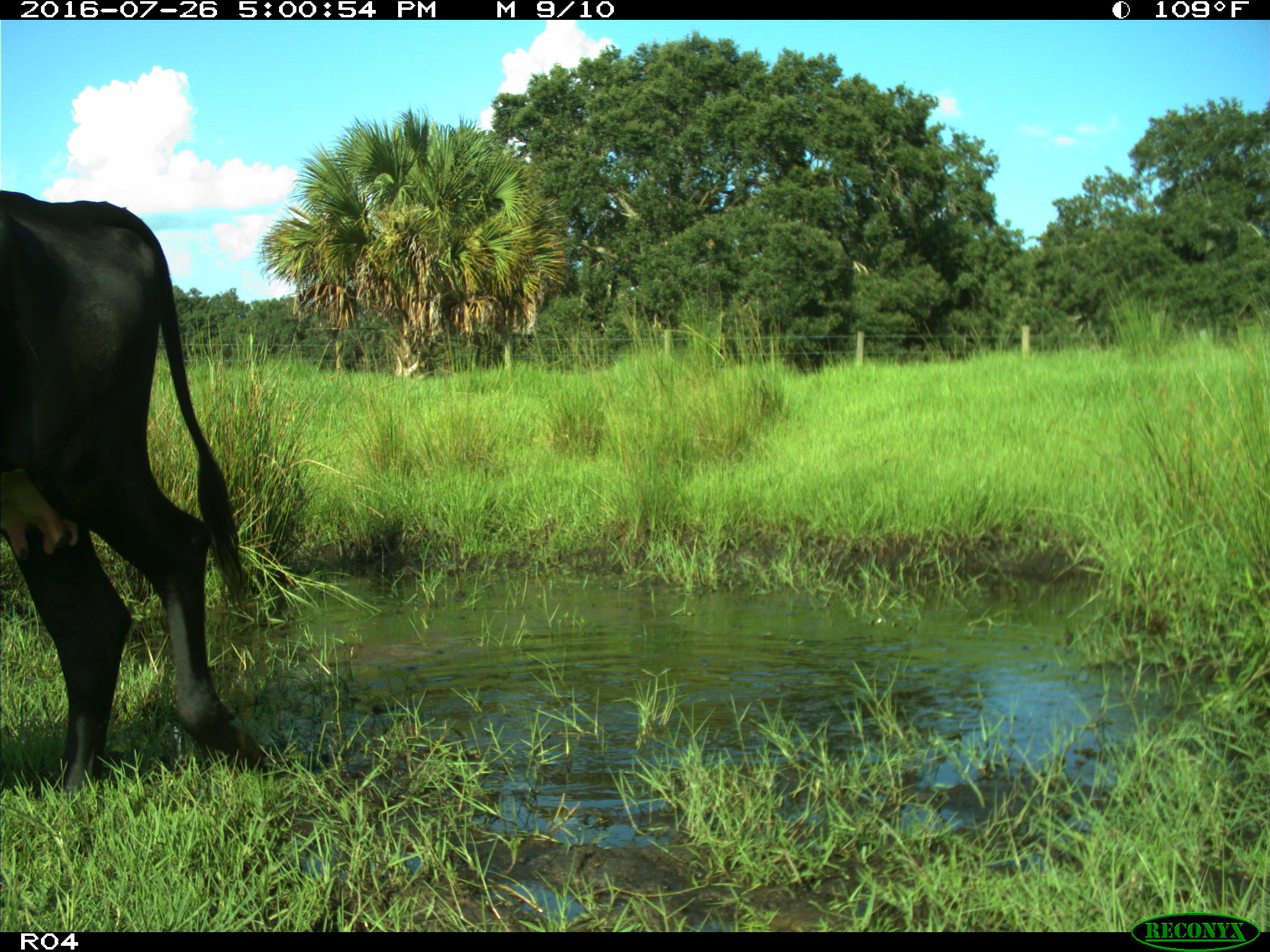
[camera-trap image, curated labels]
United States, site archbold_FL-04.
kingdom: Animalia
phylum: Chordata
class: Mammalia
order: Artiodactyla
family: Bovidae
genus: Bos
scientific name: Bos taurus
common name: domestic cow